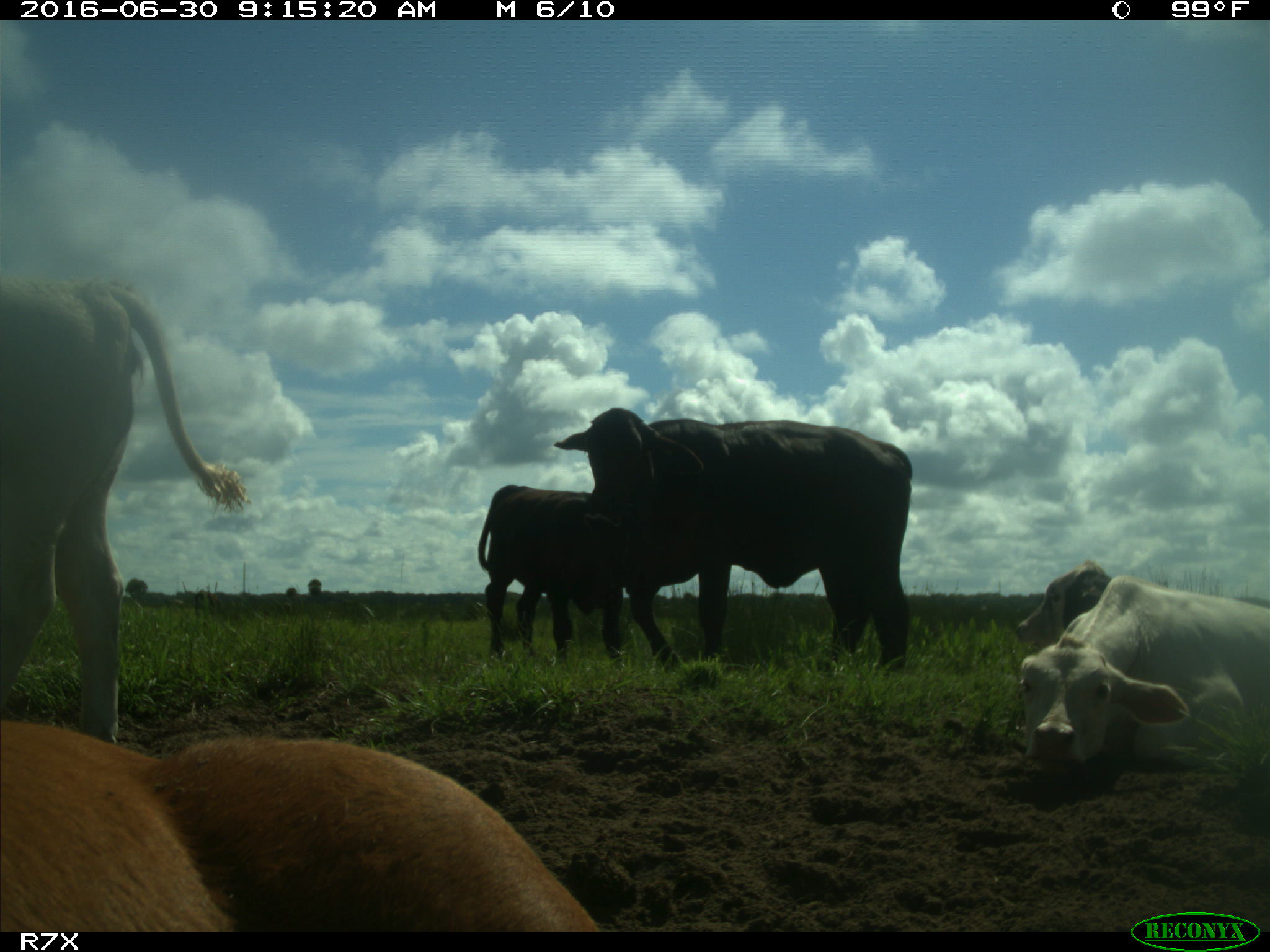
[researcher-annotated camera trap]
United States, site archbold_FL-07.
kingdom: Animalia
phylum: Chordata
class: Mammalia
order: Artiodactyla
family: Bovidae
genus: Bos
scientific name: Bos taurus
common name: domestic cow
Bos taurus (domestic cow).